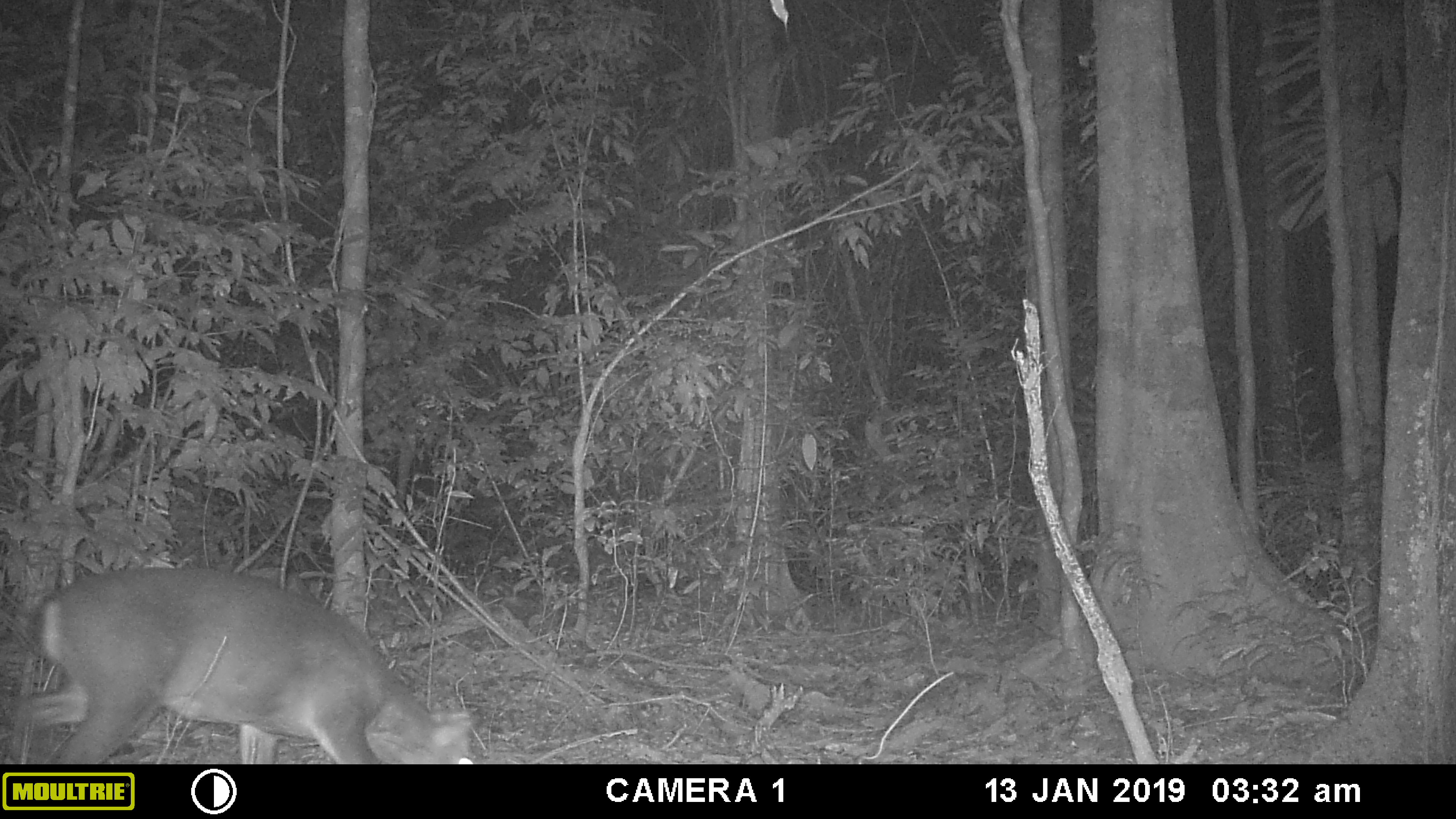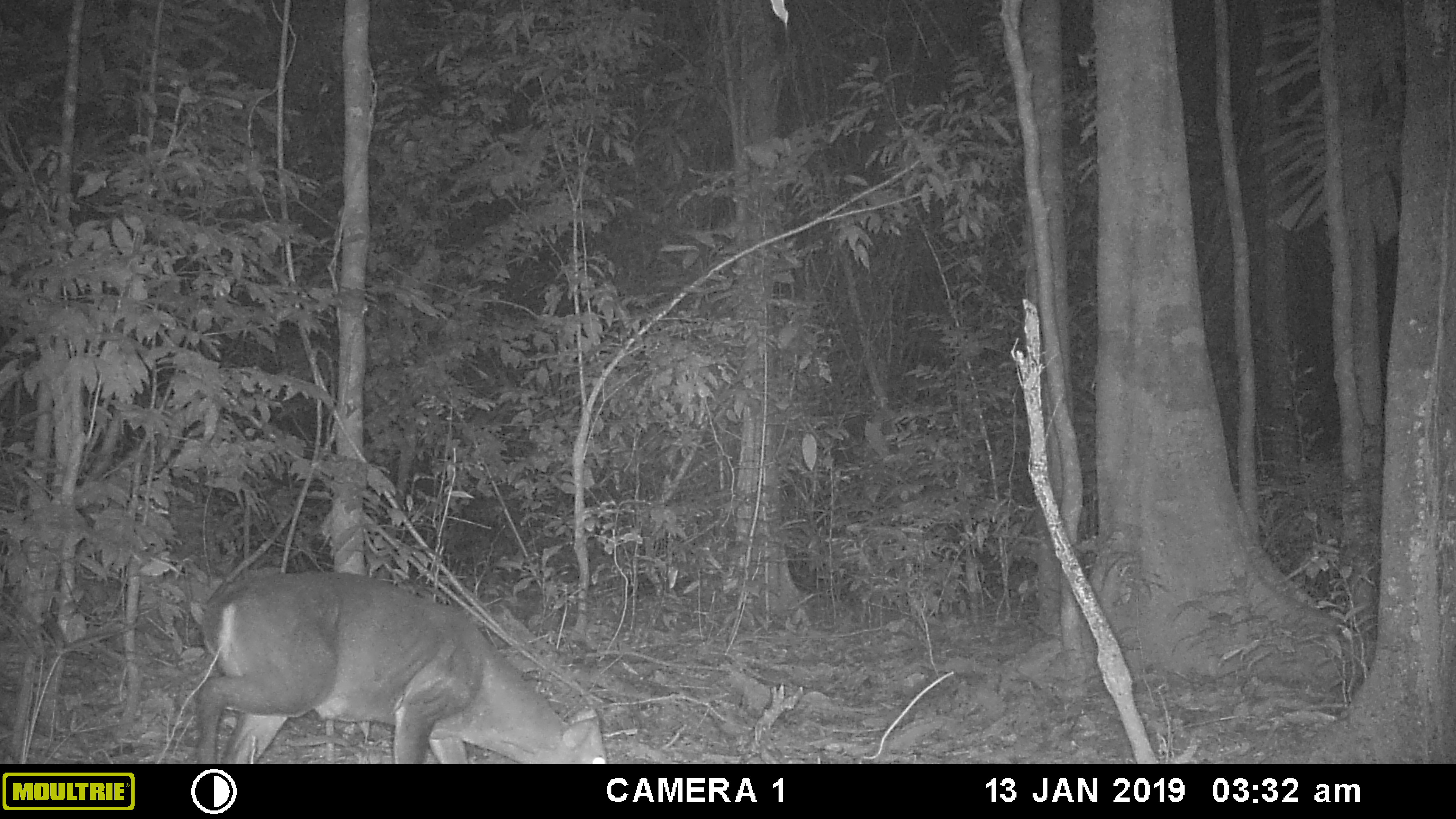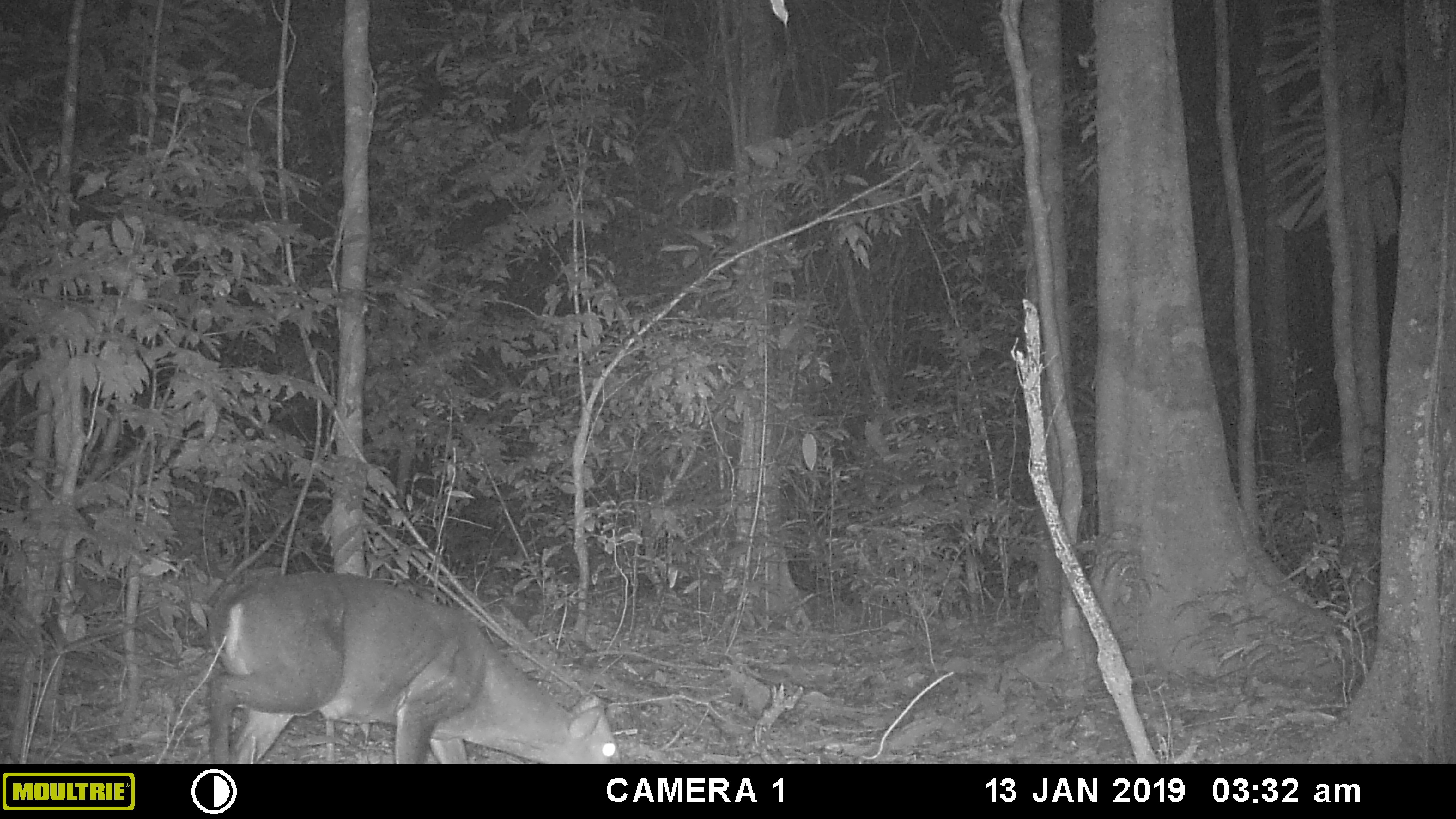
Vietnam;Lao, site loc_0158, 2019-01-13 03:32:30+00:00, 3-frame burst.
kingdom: Animalia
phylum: Chordata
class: Mammalia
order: Artiodactyla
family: Cervidae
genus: Muntiacus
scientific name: Muntiacus vuquangensis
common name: large-antlered muntjac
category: large antlered muntjac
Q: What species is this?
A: Large antlered muntjac (large-antlered muntjac) (Muntiacus vuquangensis).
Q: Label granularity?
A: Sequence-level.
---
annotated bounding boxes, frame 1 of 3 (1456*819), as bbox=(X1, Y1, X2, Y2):
large antlered muntjac: bbox=(1, 566, 477, 764)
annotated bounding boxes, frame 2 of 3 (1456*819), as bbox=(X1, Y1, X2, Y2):
large antlered muntjac: bbox=(194, 569, 607, 764)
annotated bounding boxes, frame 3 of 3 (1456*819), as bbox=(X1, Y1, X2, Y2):
large antlered muntjac: bbox=(207, 569, 622, 764)